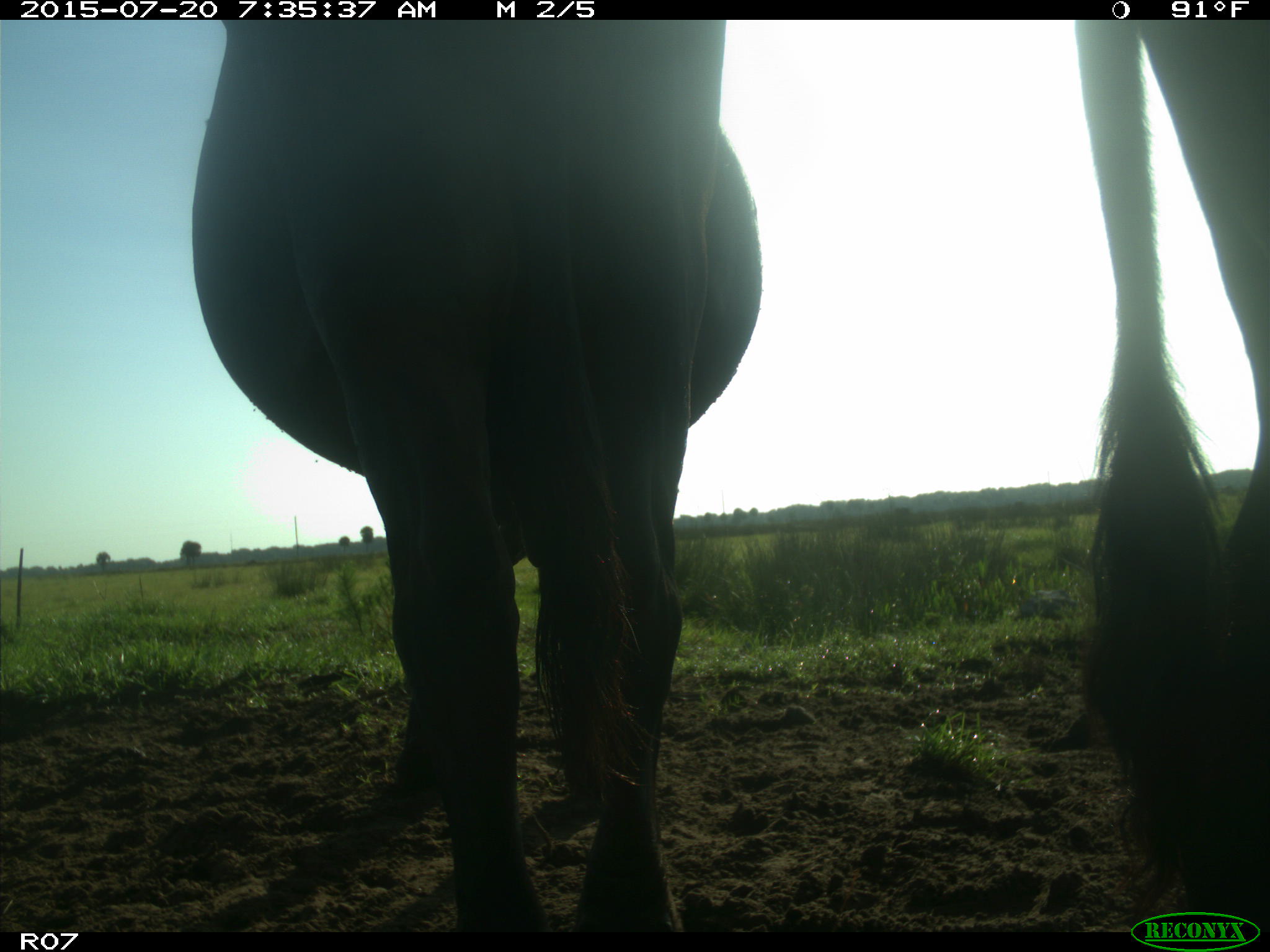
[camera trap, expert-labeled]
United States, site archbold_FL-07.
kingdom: Animalia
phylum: Chordata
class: Mammalia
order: Artiodactyla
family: Bovidae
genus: Bos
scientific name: Bos taurus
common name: domestic cow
Bos taurus (domestic cow).